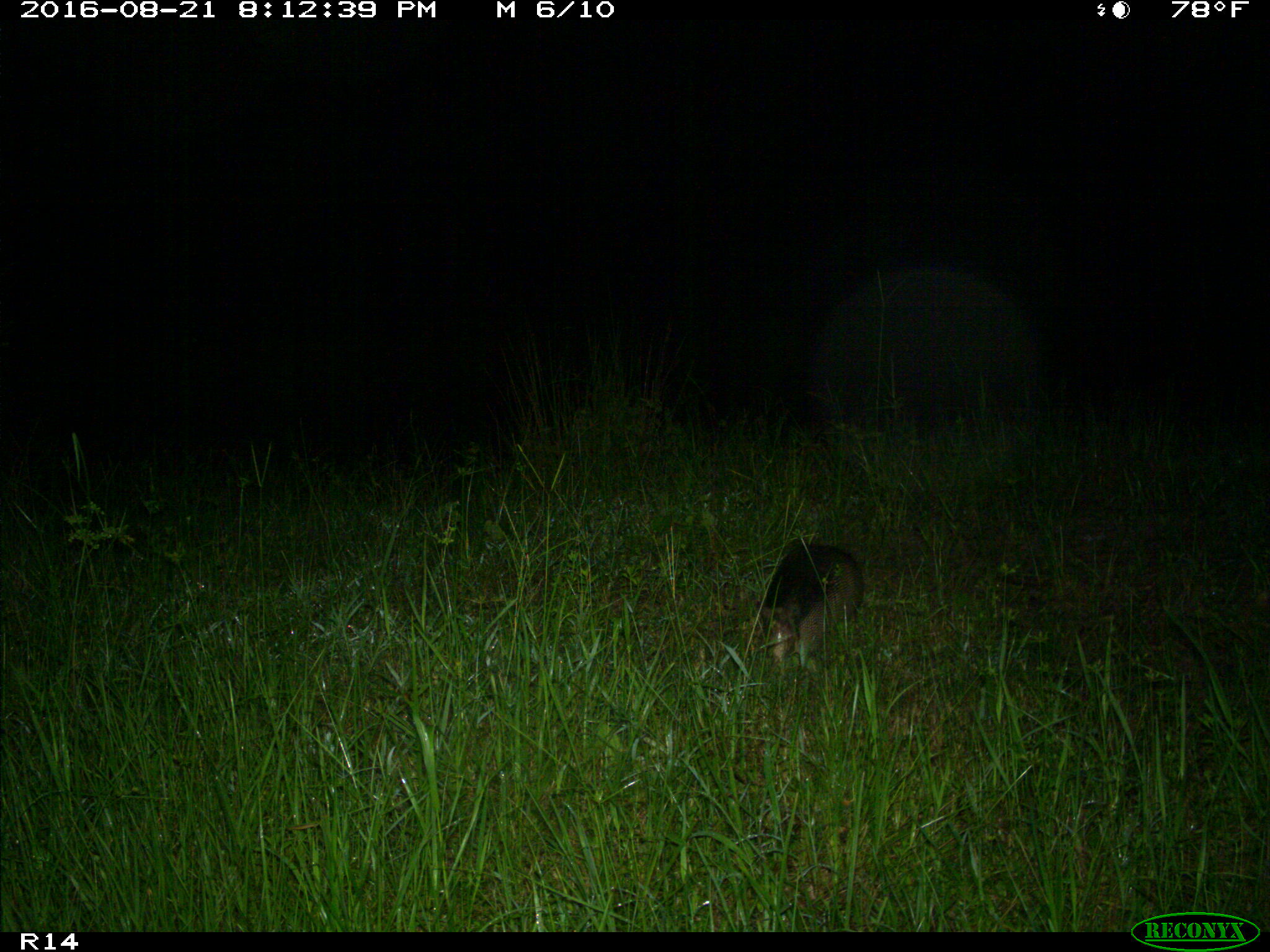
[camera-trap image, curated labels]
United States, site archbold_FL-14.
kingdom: Animalia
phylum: Chordata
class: Mammalia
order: Cingulata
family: Dasypodidae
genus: Dasypus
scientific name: Dasypus novemcinctus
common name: nine-banded armadillo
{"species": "Dasypus novemcinctus (nine-banded armadillo)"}